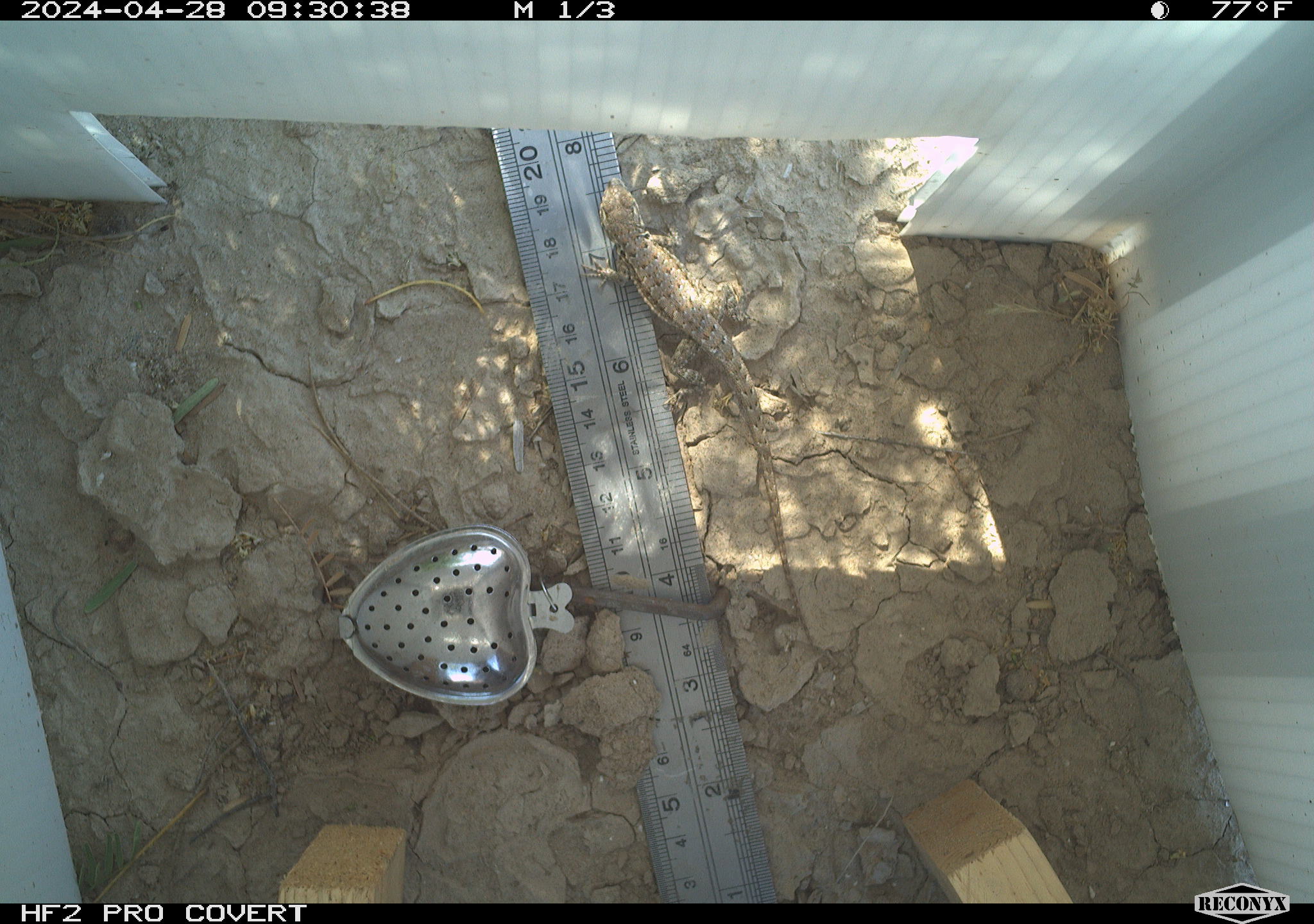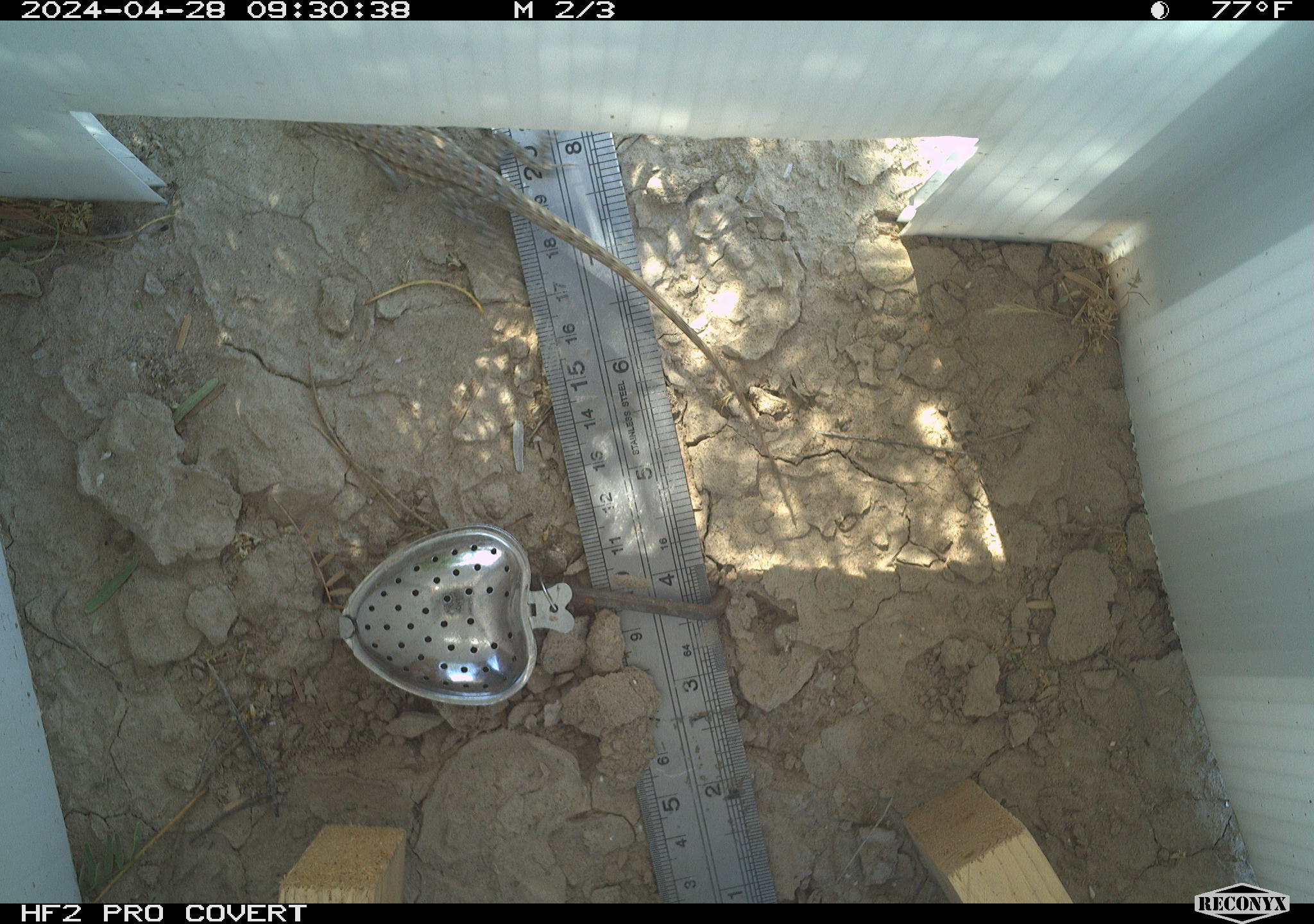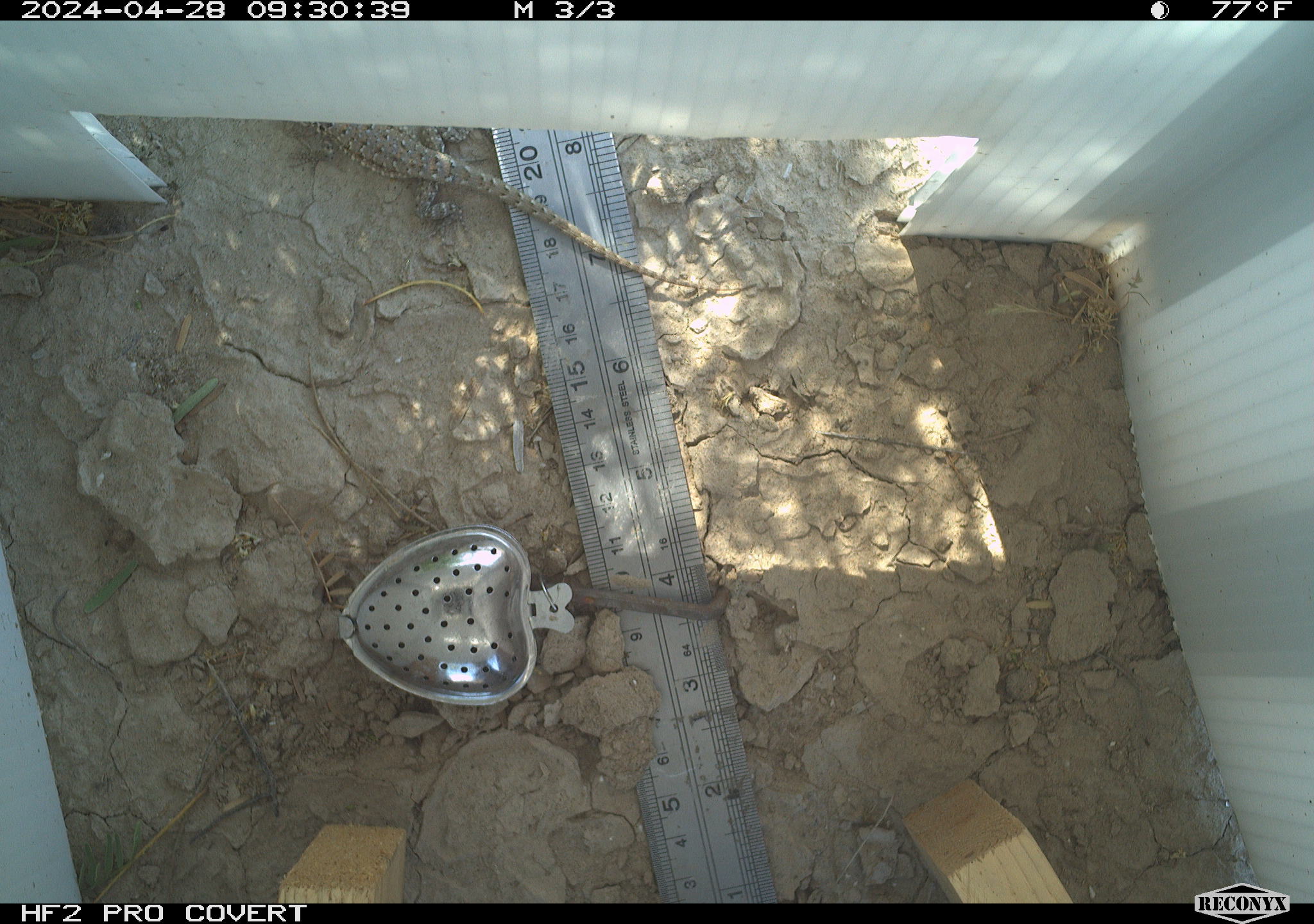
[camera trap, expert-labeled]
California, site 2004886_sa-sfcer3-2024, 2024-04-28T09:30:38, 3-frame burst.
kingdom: Animalia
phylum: Chordata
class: Reptilia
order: Squamata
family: Phrynosomatidae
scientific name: Phrynosomatidae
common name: phrynosomatid lizards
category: phrynosomatidae family